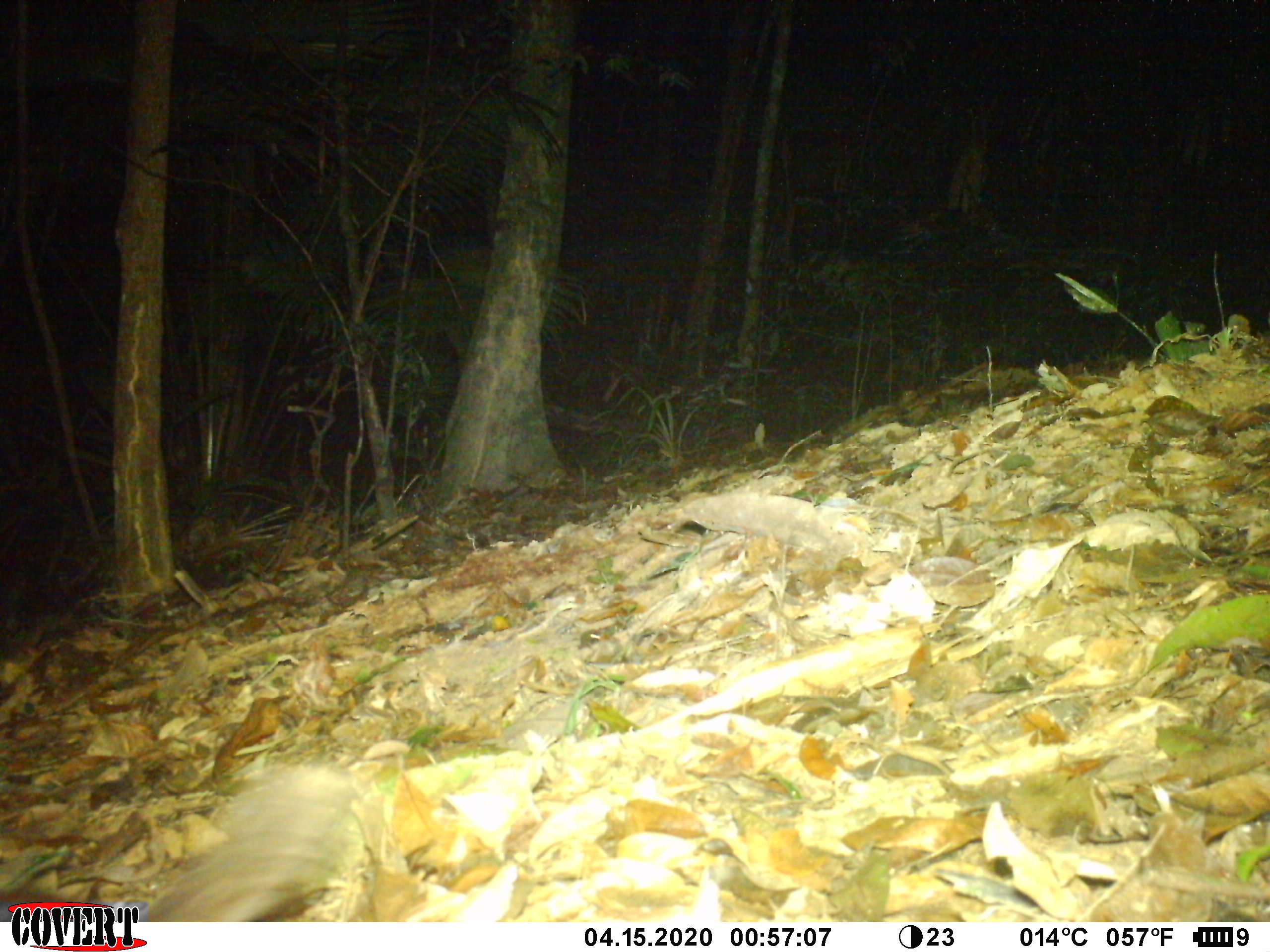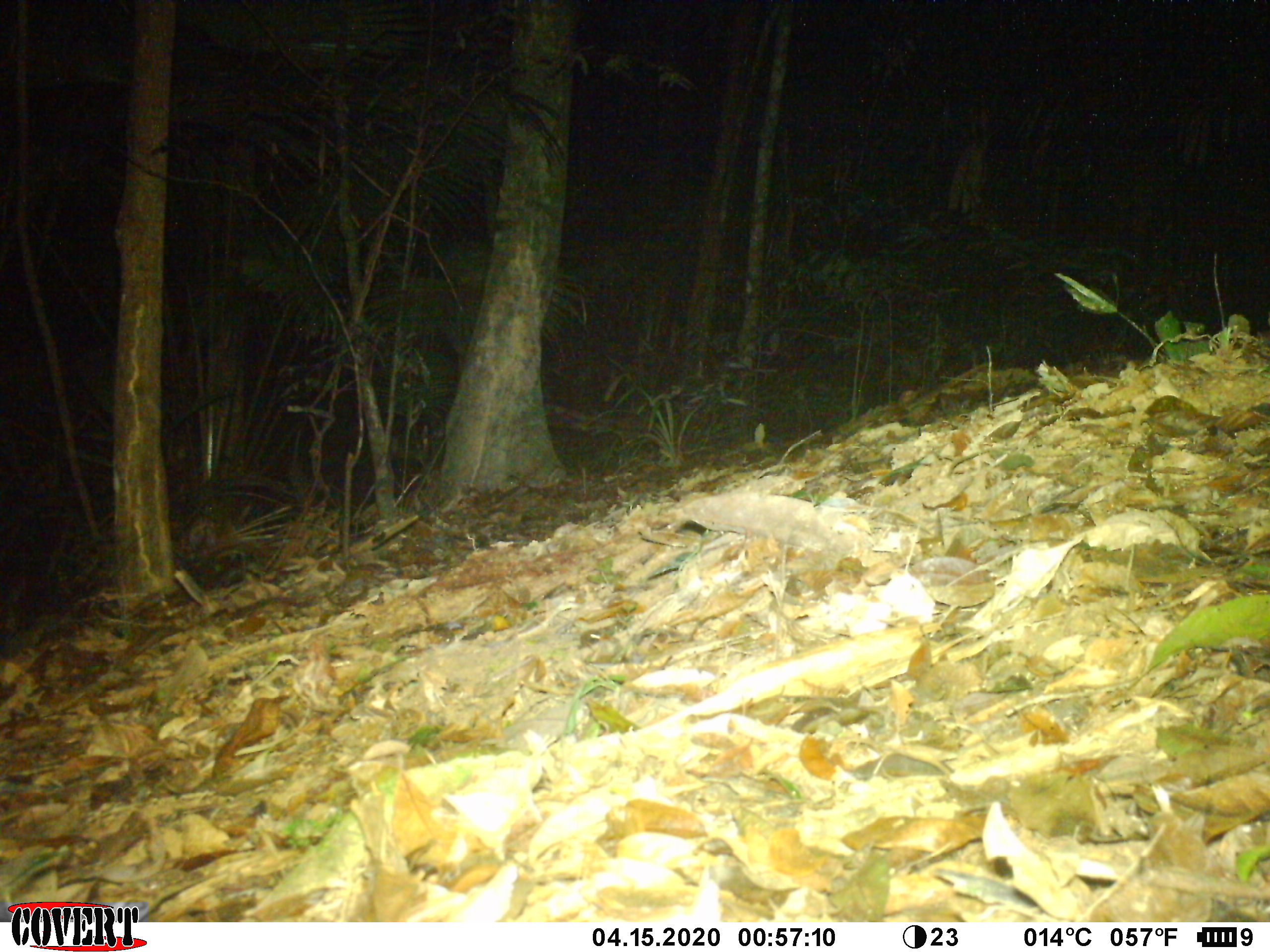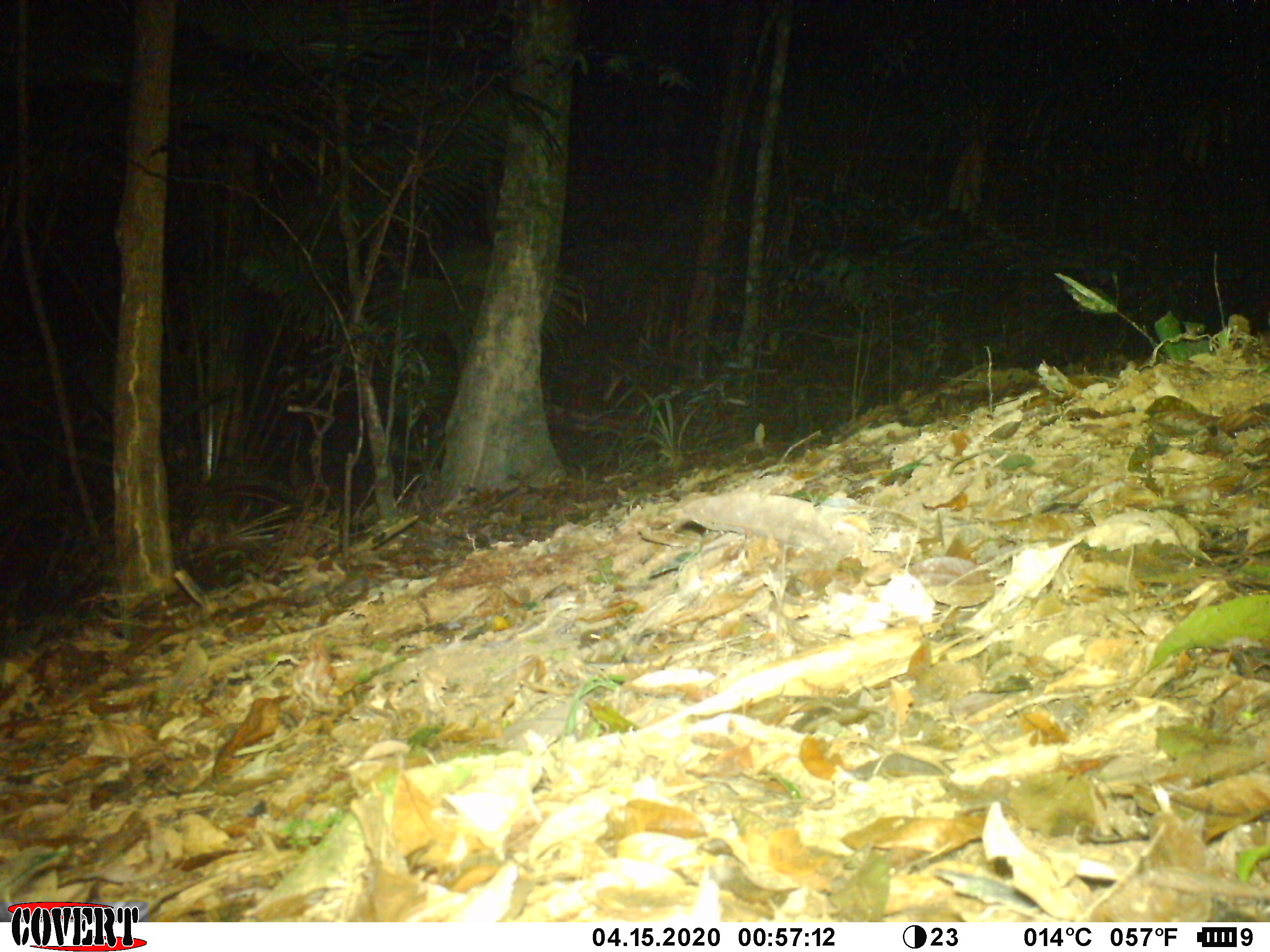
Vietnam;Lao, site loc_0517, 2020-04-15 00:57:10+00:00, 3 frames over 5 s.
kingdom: Animalia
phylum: Chordata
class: Mammalia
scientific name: Mammalia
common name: mammal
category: unidentified small mammal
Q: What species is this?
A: Unidentified small mammal (mammal) (Mammalia).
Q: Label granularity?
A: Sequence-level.